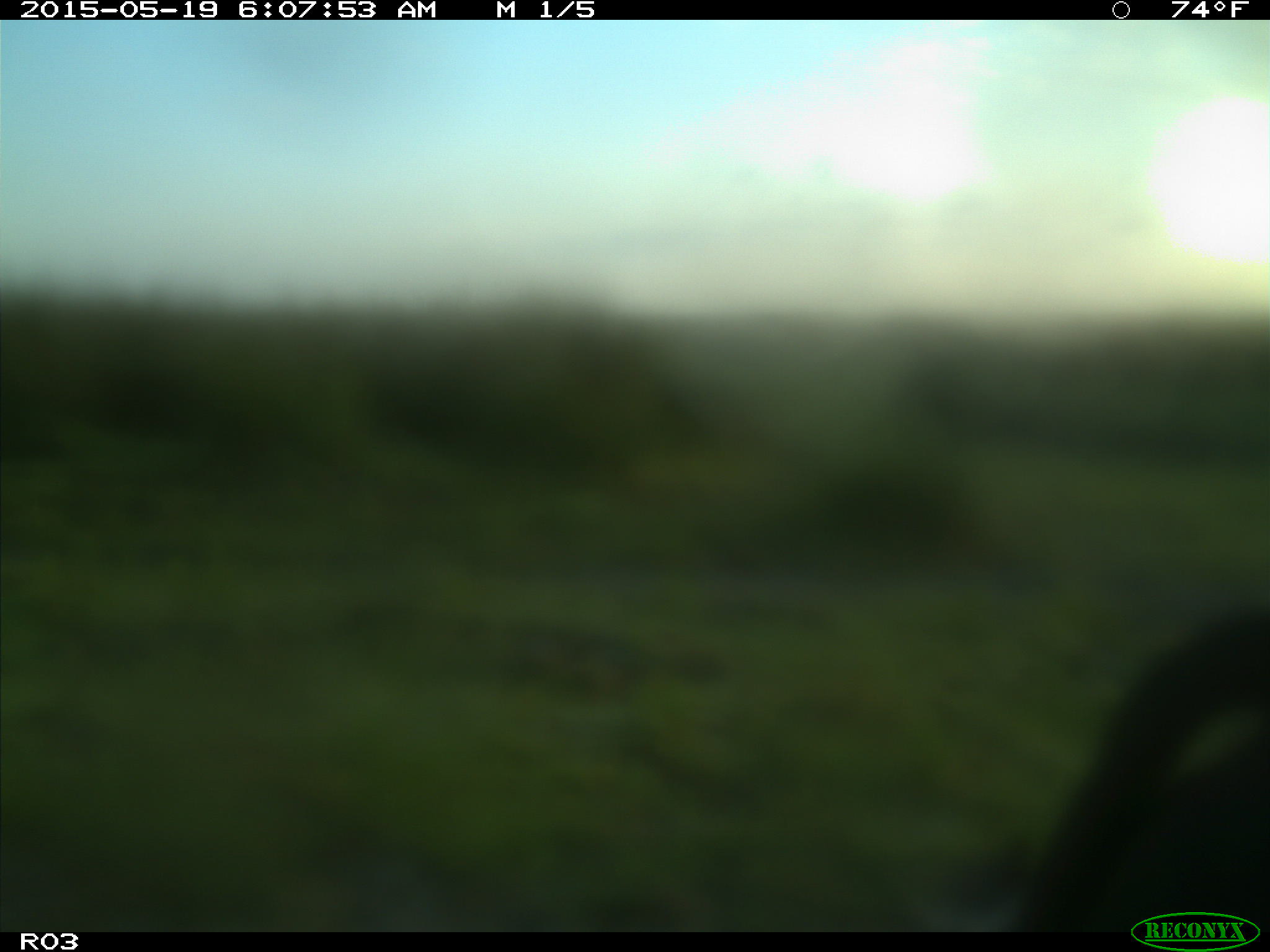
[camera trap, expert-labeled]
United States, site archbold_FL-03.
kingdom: Animalia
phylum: Chordata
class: Mammalia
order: Artiodactyla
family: Bovidae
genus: Bos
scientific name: Bos taurus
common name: domestic cow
Bos taurus (domestic cow).